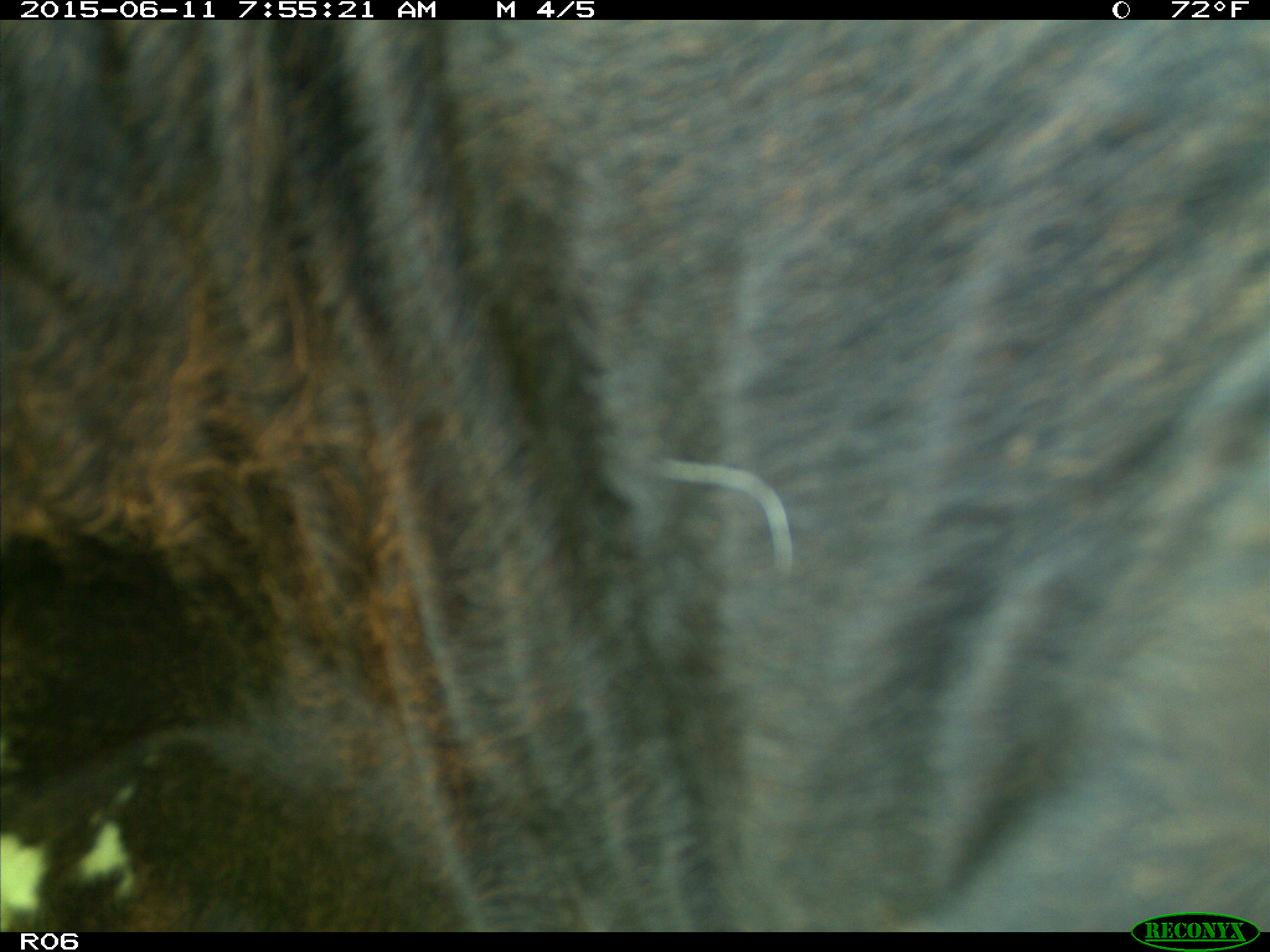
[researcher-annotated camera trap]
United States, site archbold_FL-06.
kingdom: Animalia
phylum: Chordata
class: Mammalia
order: Artiodactyla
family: Bovidae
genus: Bos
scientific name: Bos taurus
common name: domestic cow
Bos taurus (domestic cow).